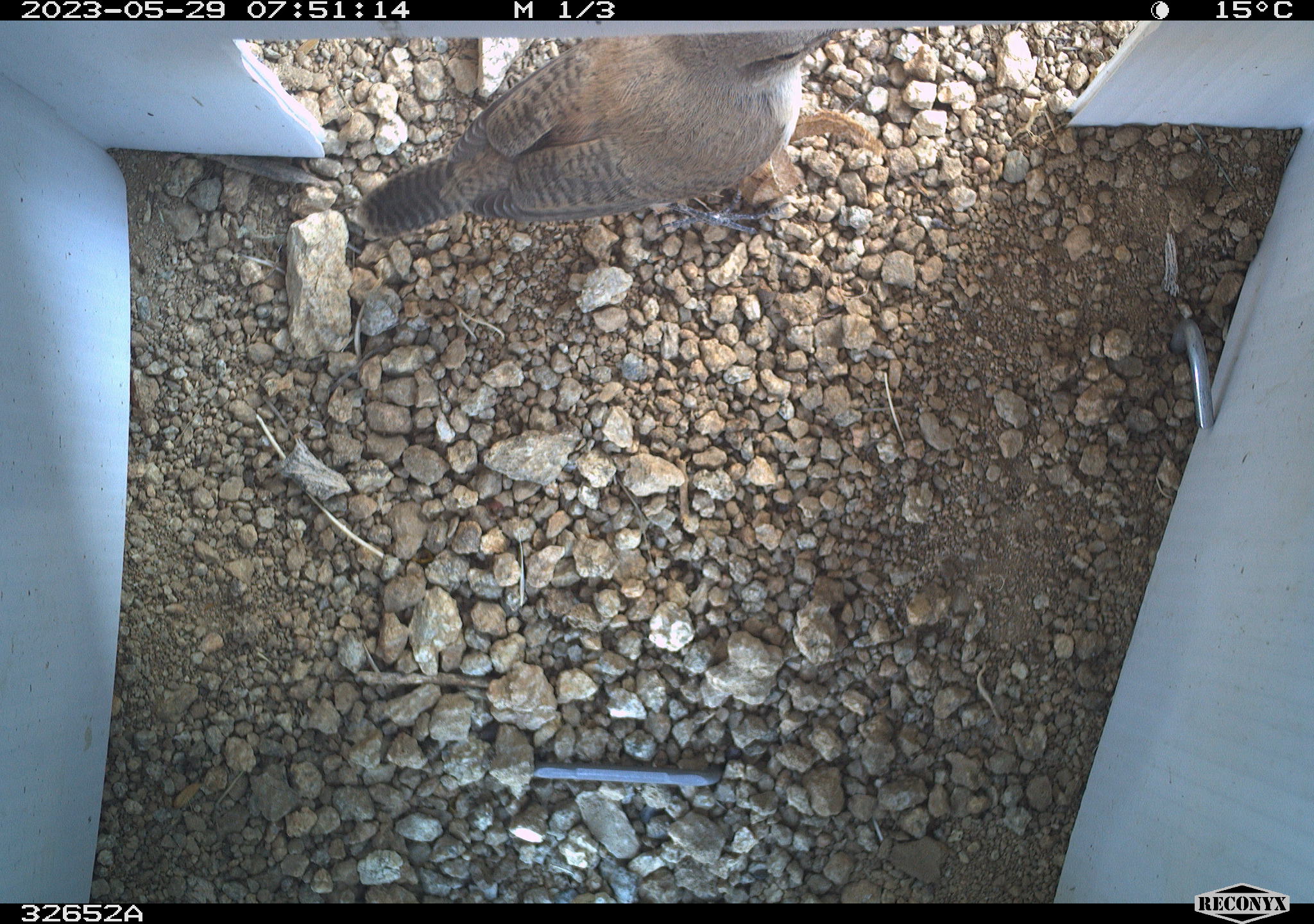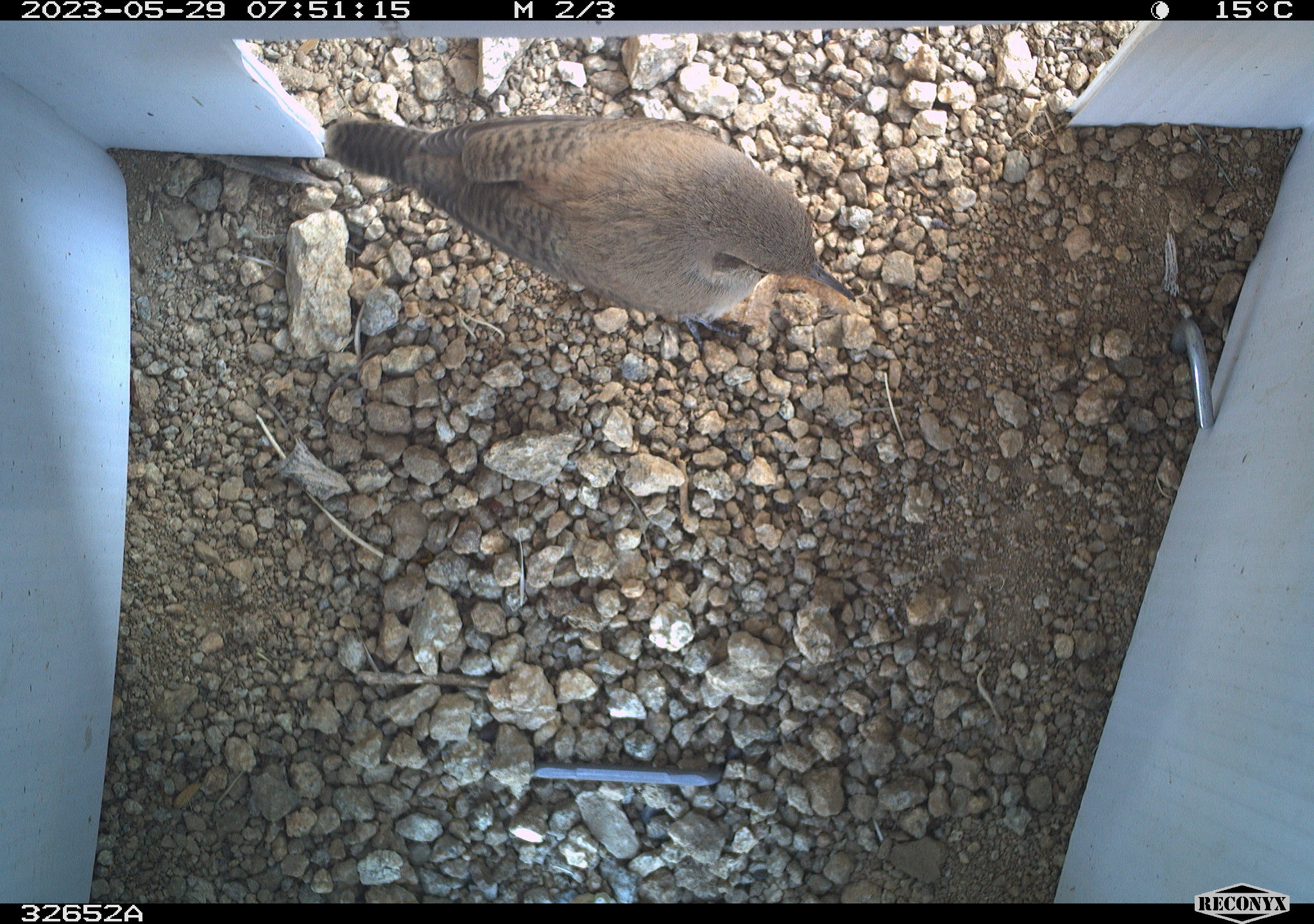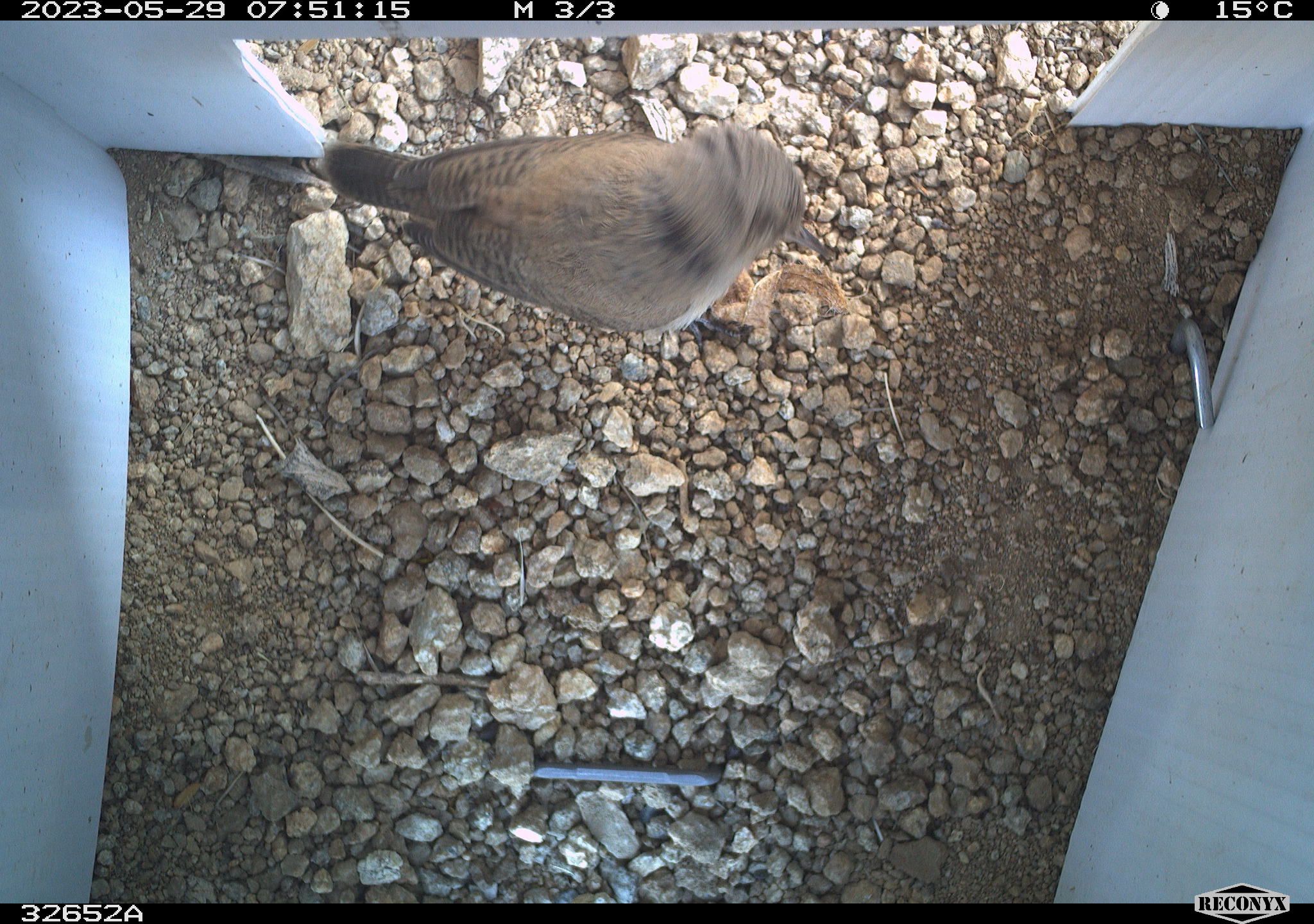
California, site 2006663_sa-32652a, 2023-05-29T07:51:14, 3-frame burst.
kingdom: Animalia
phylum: Chordata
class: Aves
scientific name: Aves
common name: bird